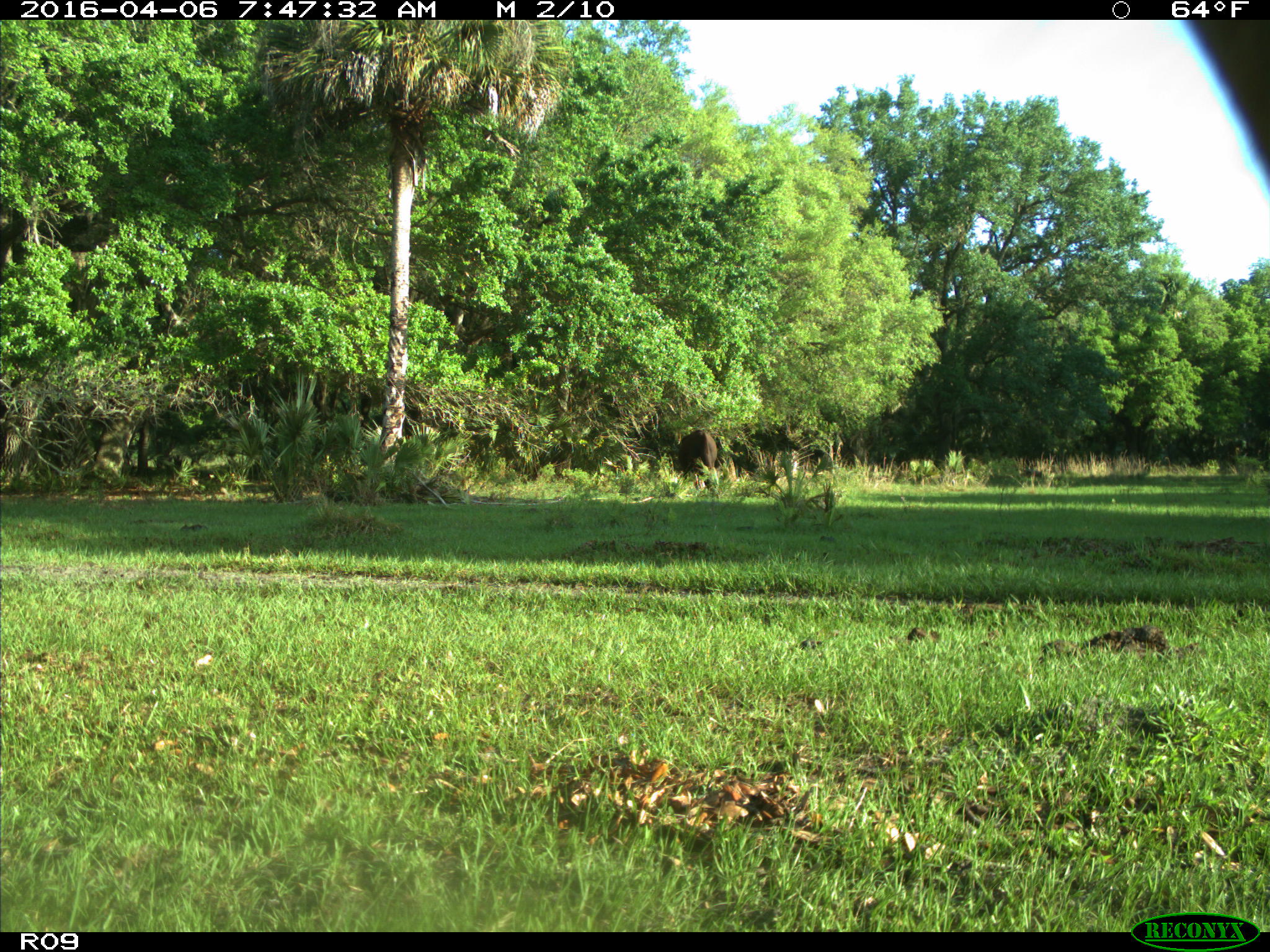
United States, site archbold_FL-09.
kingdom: Animalia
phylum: Chordata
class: Mammalia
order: Artiodactyla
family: Bovidae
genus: Bos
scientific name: Bos taurus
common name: domestic cow